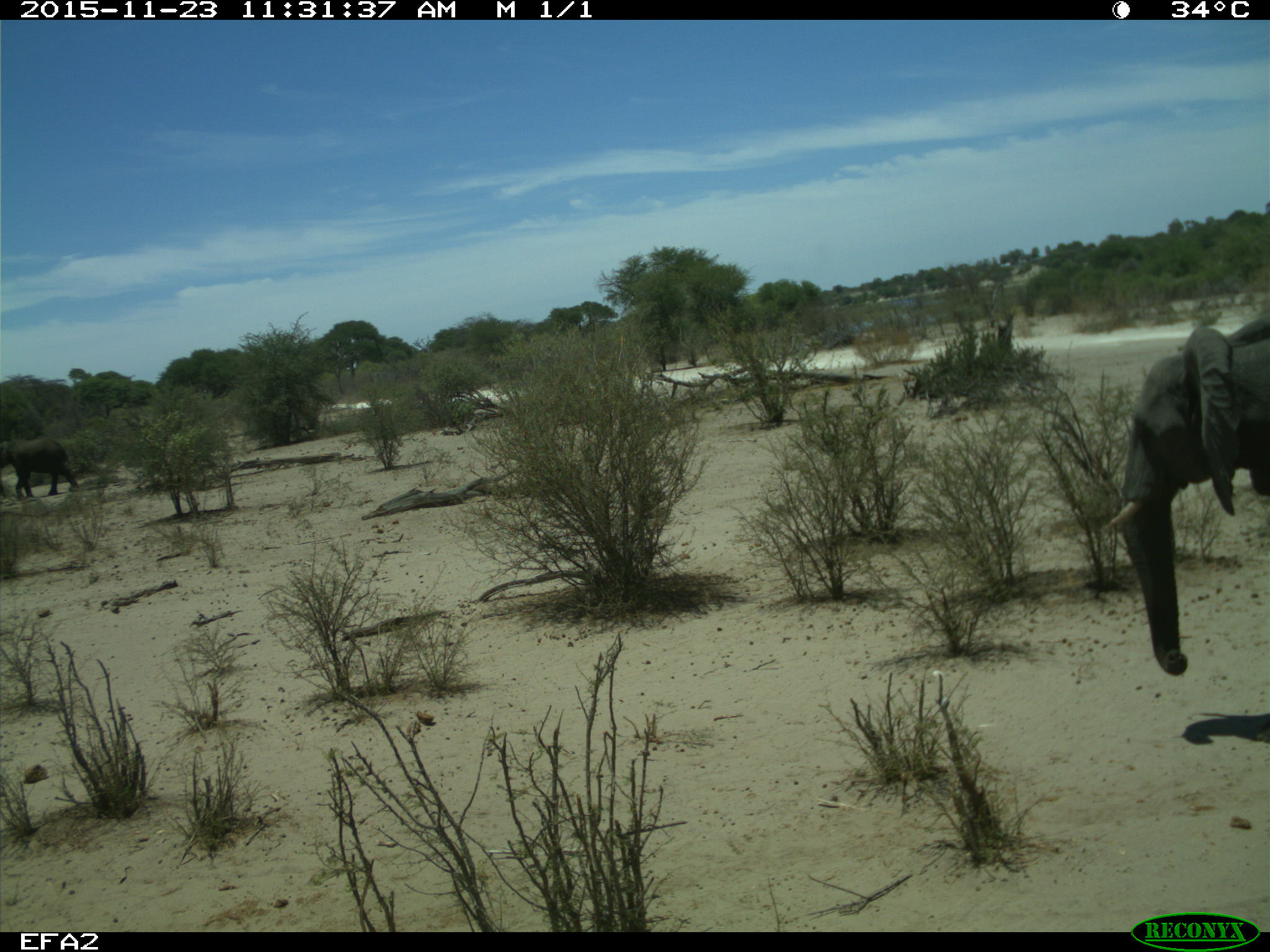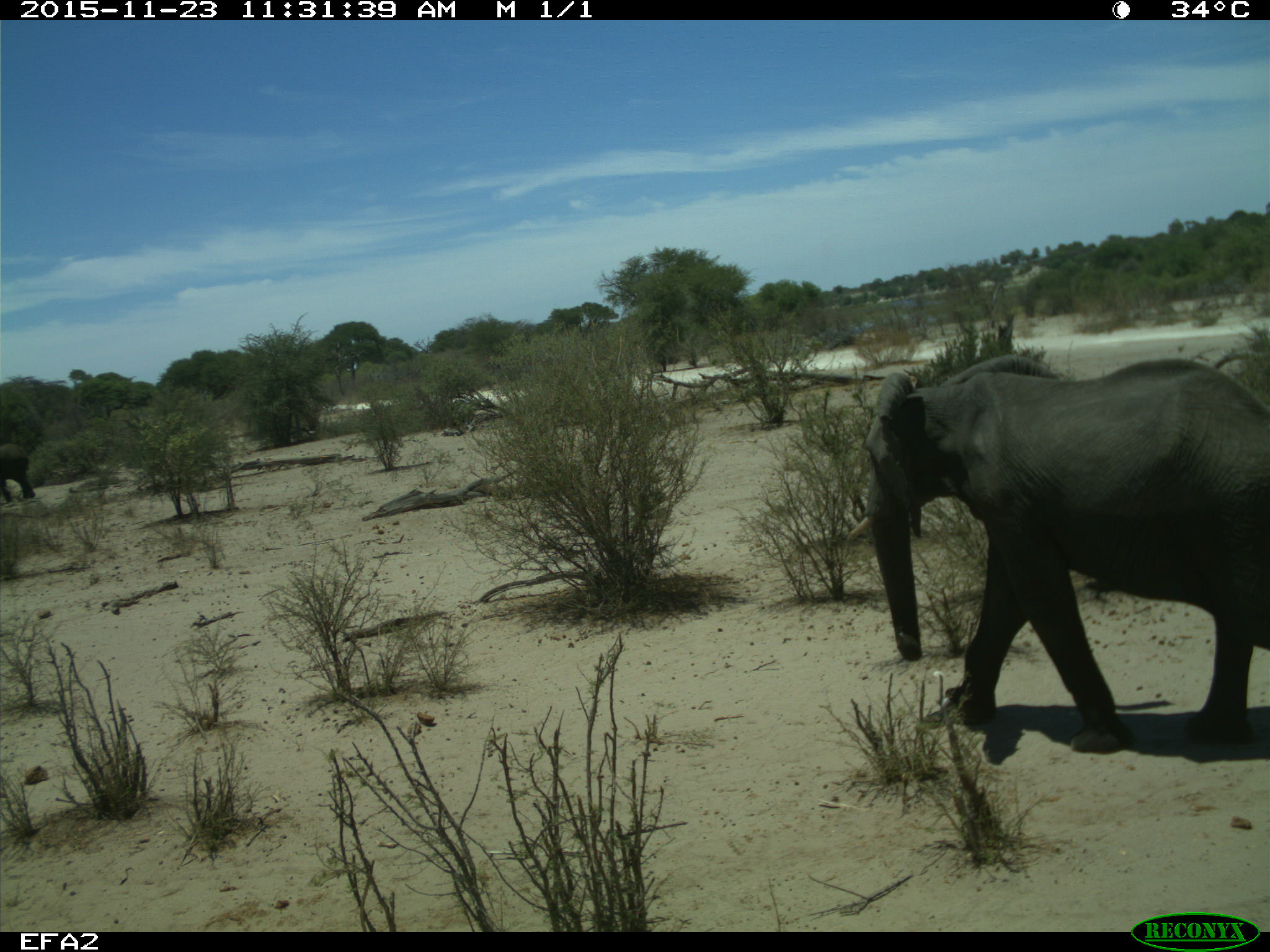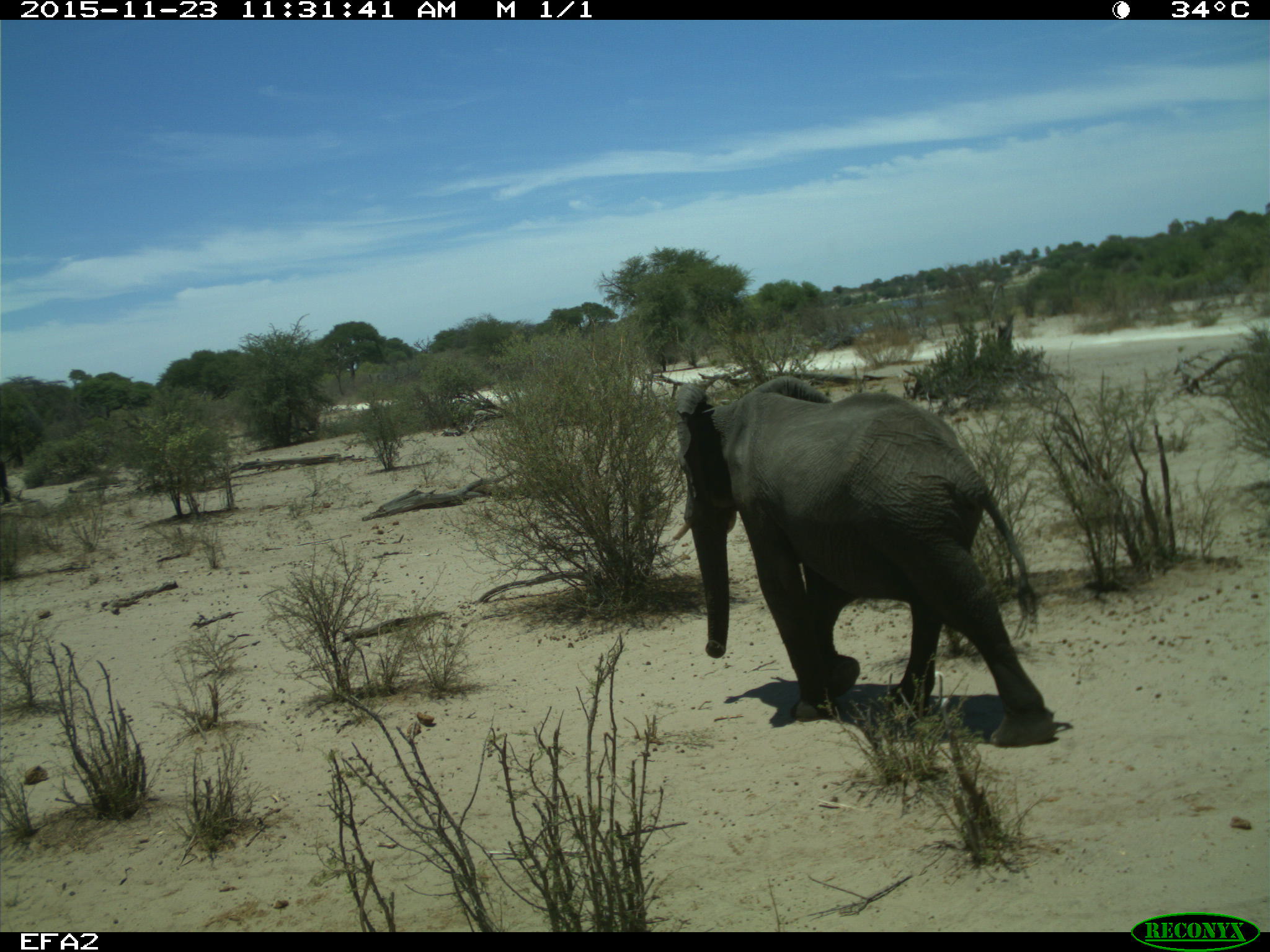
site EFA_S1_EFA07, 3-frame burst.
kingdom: Animalia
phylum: Chordata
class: Mammalia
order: Proboscidea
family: Elephantidae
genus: Loxodonta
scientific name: Loxodonta africana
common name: african bush elephant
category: elephant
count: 1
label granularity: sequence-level